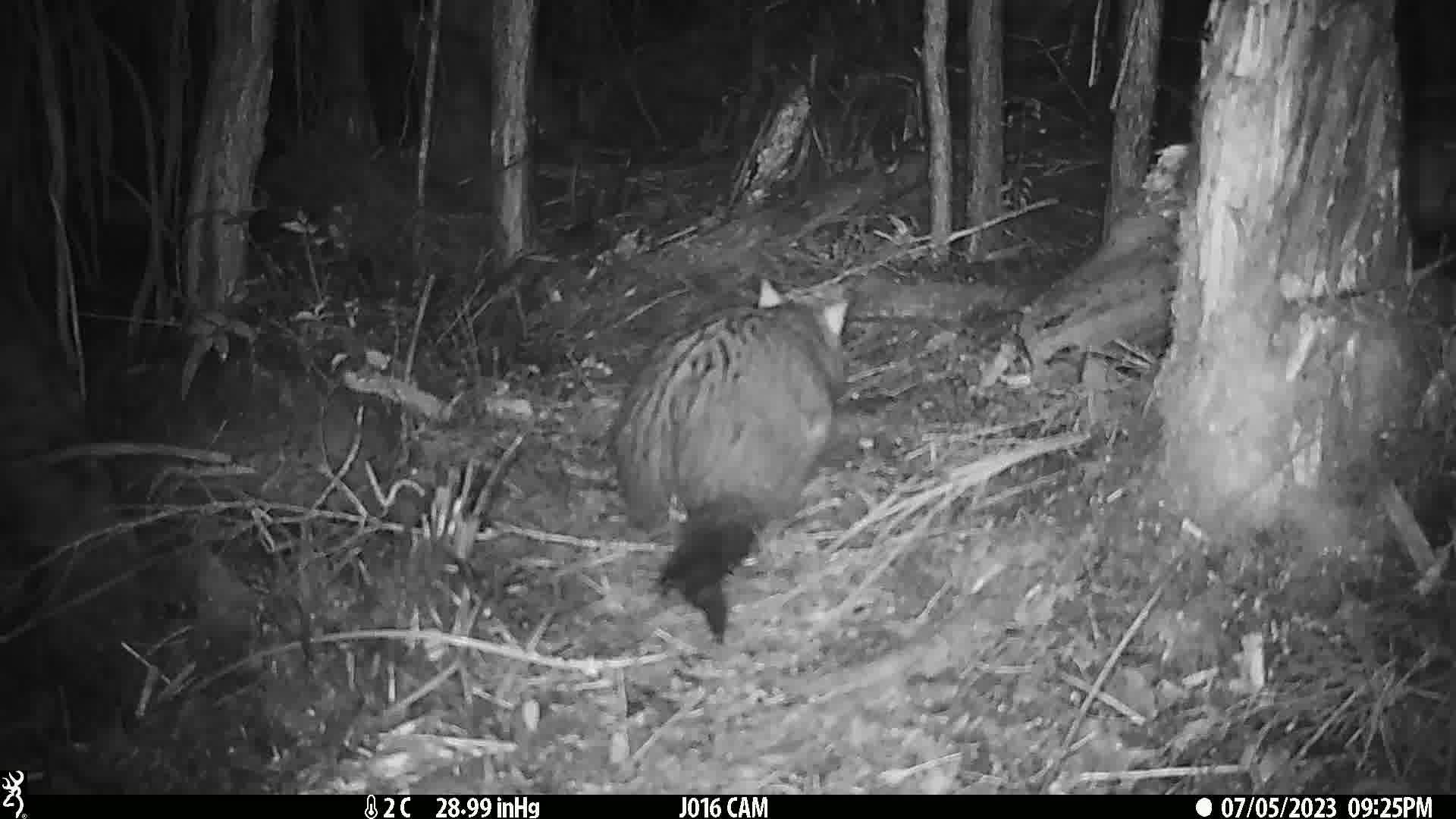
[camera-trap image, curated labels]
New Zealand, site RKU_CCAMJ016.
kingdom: Animalia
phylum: Chordata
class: Mammalia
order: Diprotodontia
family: Phalangeridae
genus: Trichosurus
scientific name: Trichosurus vulpecula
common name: common brushtail possum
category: possum